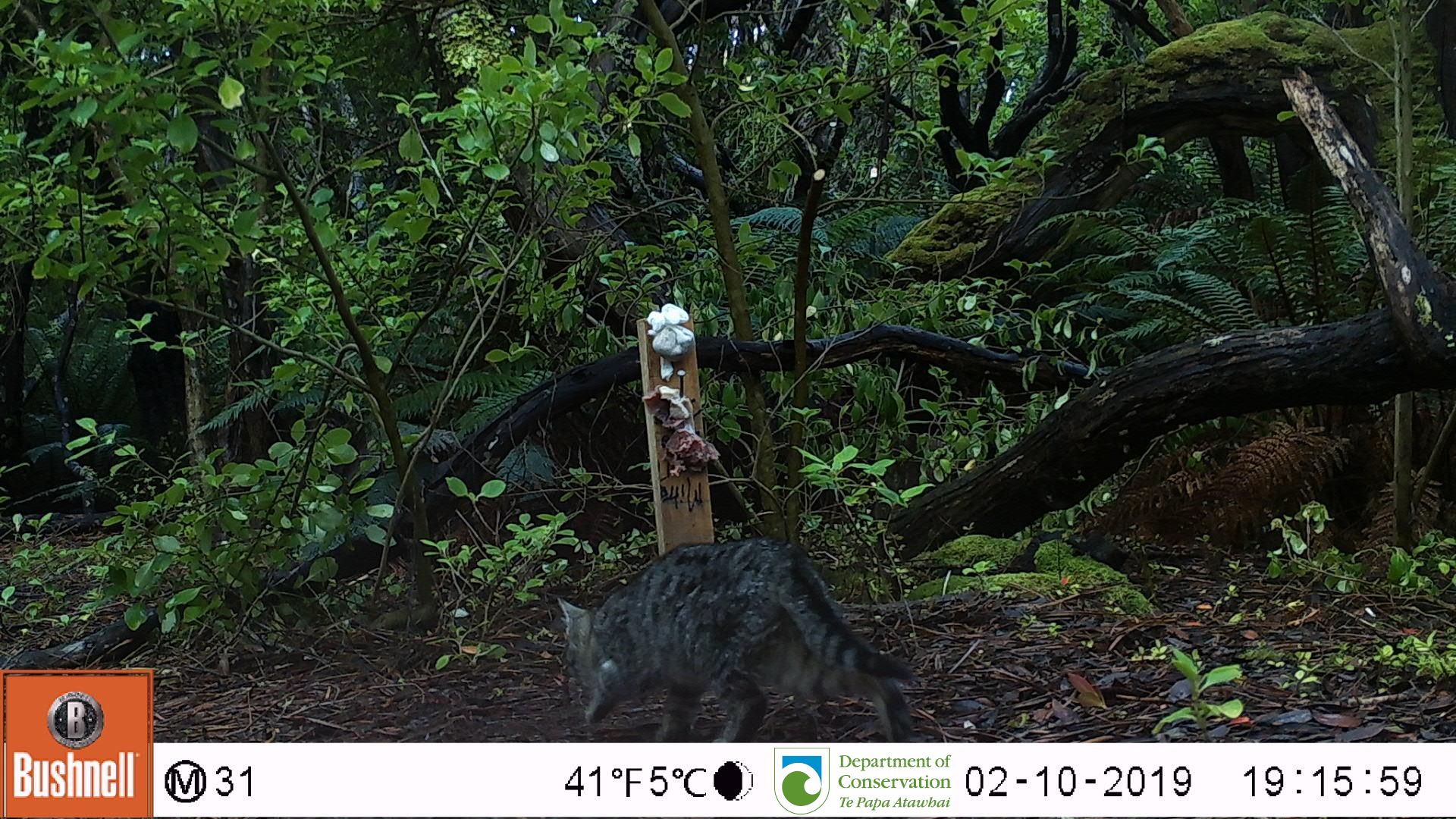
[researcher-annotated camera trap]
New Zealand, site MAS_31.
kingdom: Animalia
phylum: Chordata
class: Mammalia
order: Carnivora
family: Felidae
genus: Felis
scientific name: Felis catus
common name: domestic cat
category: cat